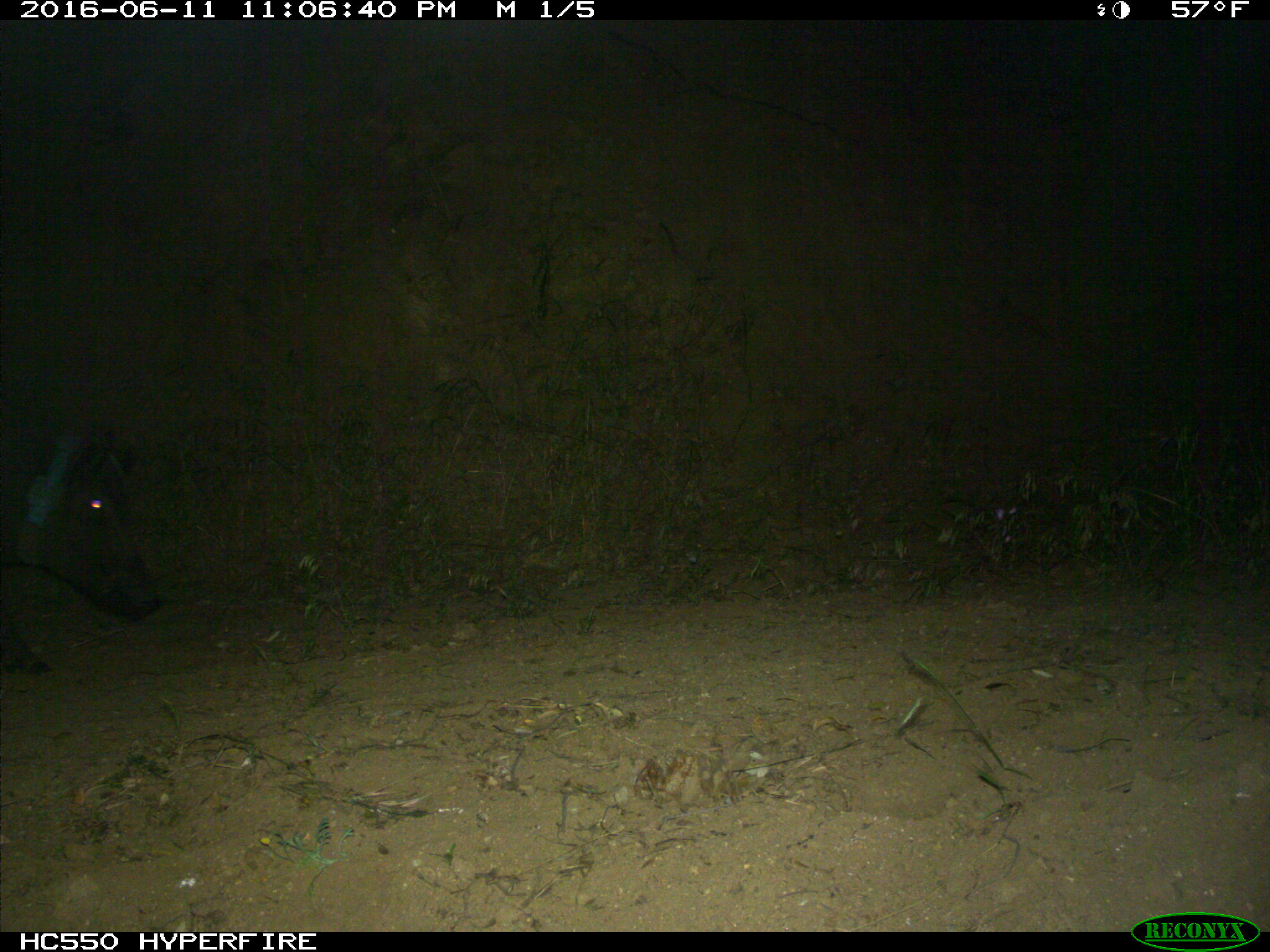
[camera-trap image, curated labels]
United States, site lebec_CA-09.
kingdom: Animalia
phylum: Chordata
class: Mammalia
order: Artiodactyla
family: Suidae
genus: Sus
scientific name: Sus scrofa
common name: wild boar